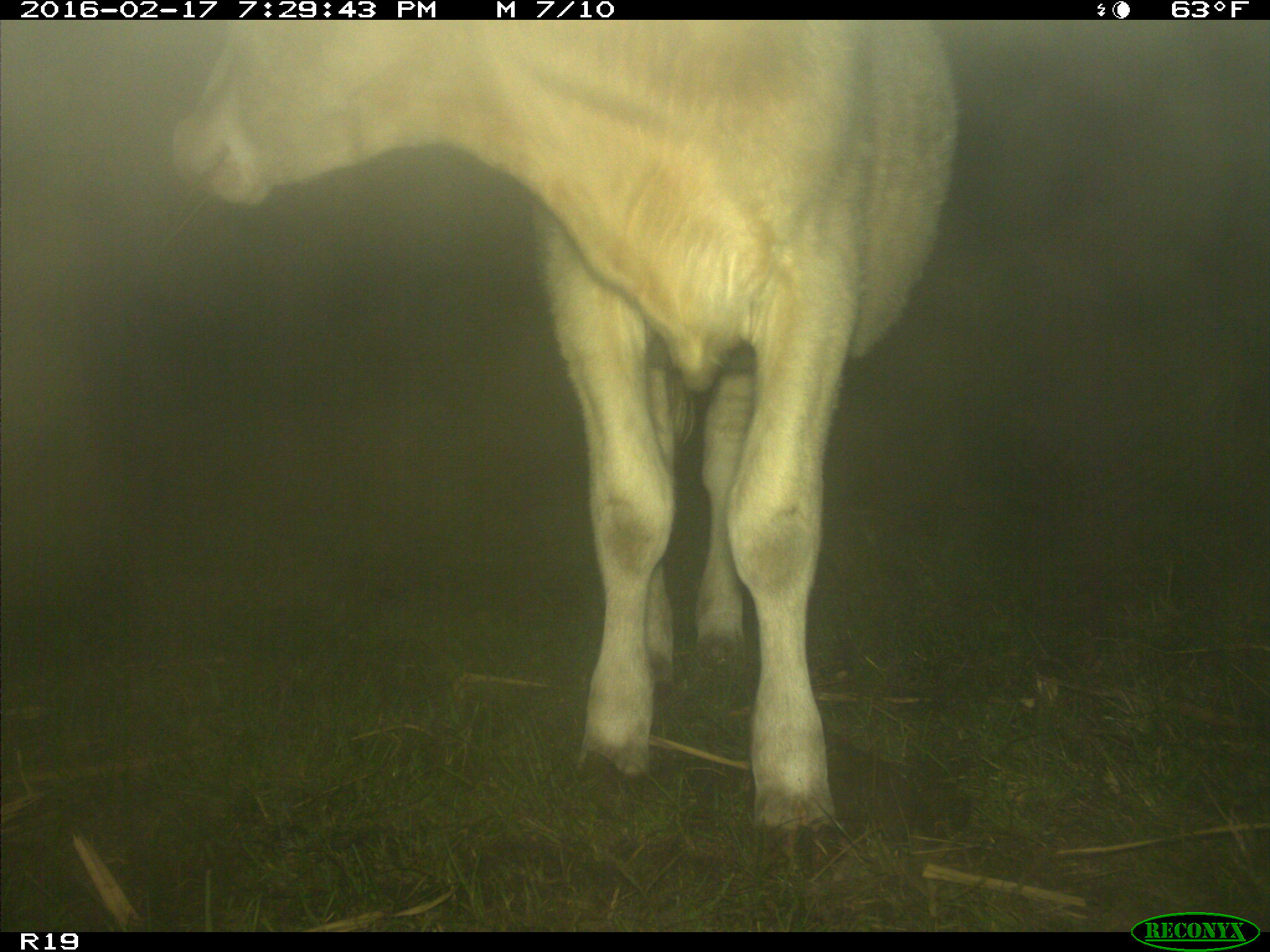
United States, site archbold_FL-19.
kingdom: Animalia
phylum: Chordata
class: Mammalia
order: Artiodactyla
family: Bovidae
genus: Bos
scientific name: Bos taurus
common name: domestic cow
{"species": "Bos taurus (domestic cow)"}